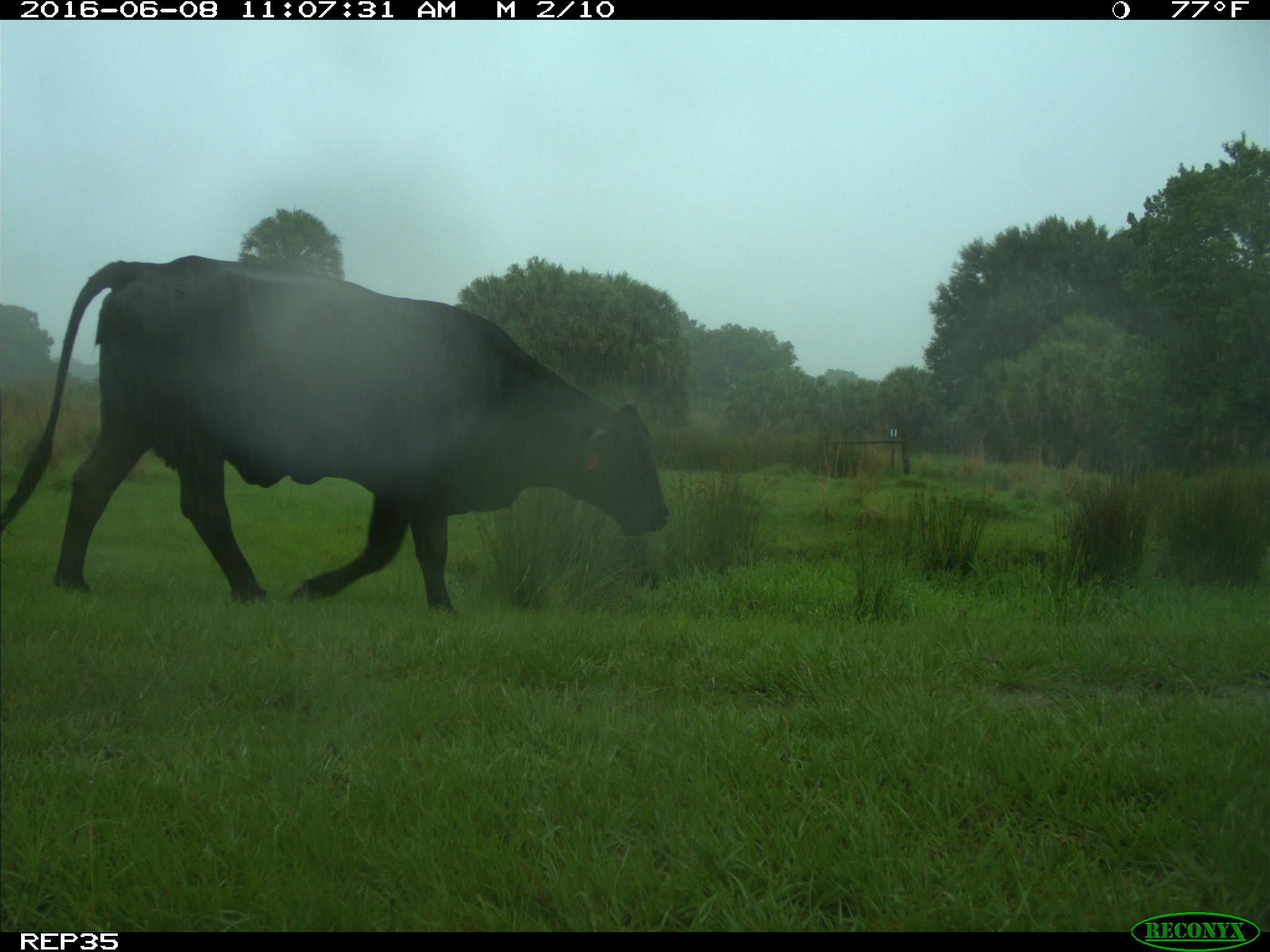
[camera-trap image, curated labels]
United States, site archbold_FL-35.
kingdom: Animalia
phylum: Chordata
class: Mammalia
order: Artiodactyla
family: Bovidae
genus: Bos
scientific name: Bos taurus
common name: domestic cow